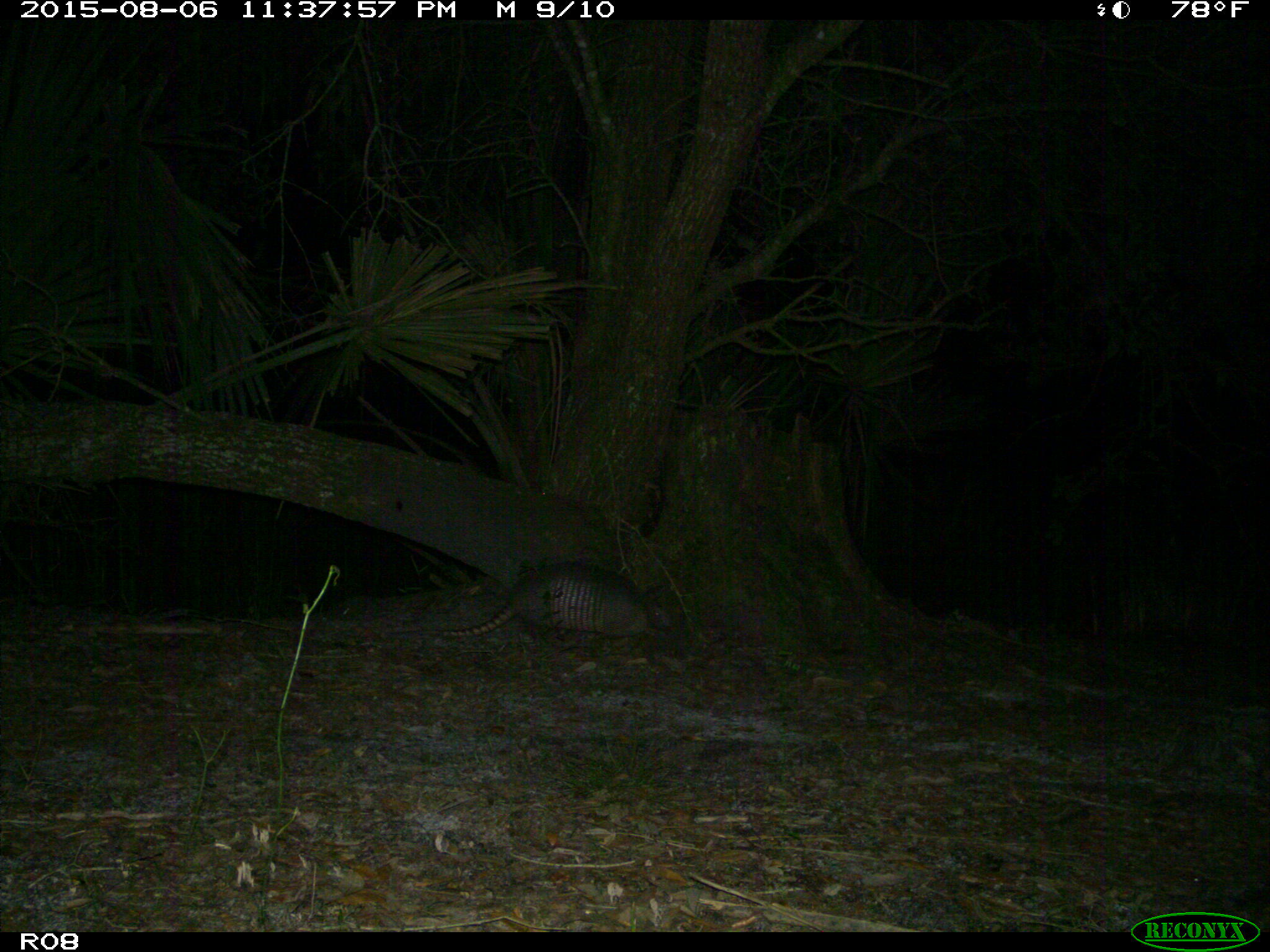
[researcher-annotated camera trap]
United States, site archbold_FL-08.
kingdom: Animalia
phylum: Chordata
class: Mammalia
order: Cingulata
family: Dasypodidae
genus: Dasypus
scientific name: Dasypus novemcinctus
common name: nine-banded armadillo